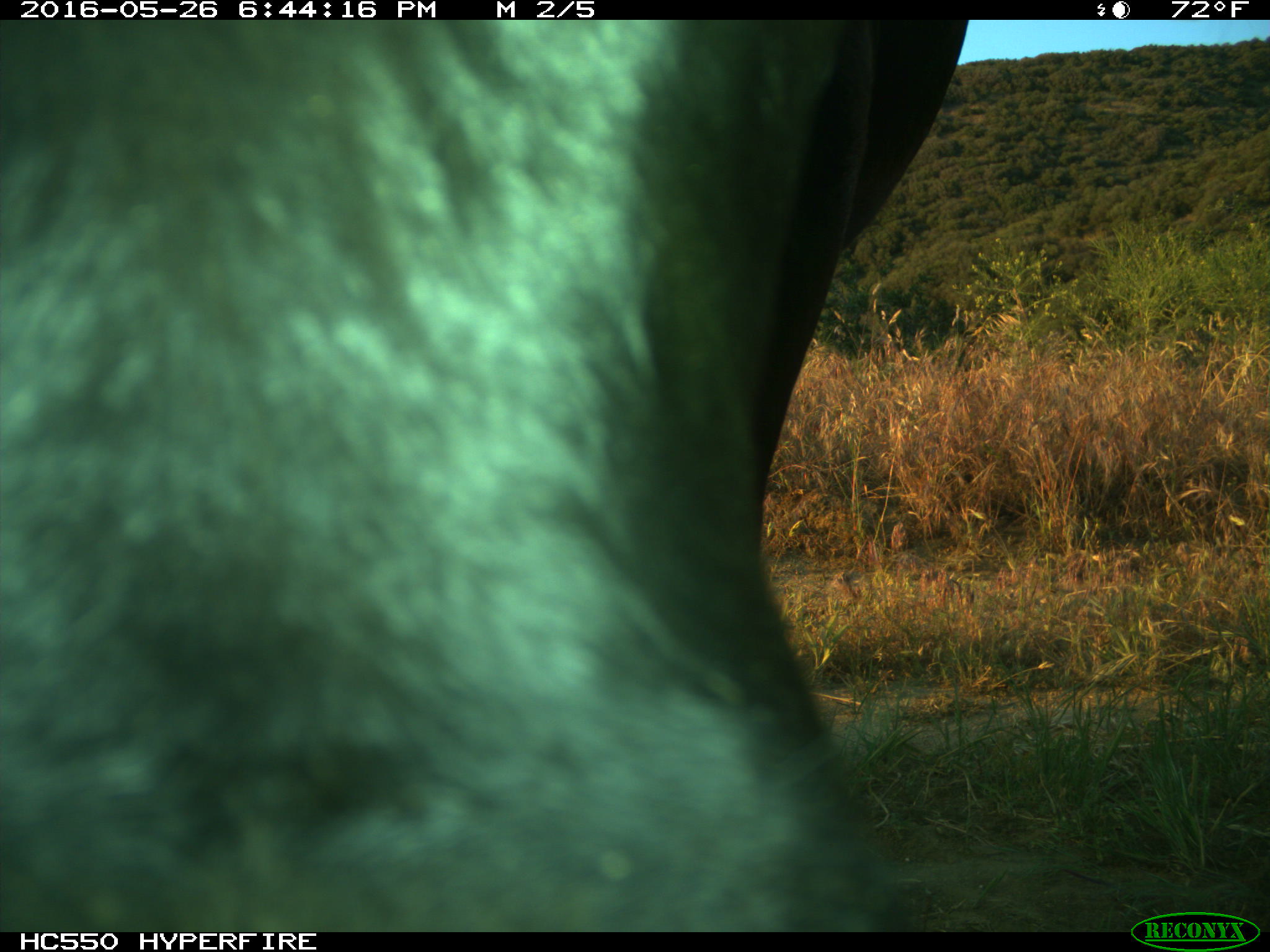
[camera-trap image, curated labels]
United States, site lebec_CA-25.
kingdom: Animalia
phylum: Chordata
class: Mammalia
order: Artiodactyla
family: Bovidae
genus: Bos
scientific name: Bos taurus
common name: domestic cow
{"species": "Bos taurus (domestic cow)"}